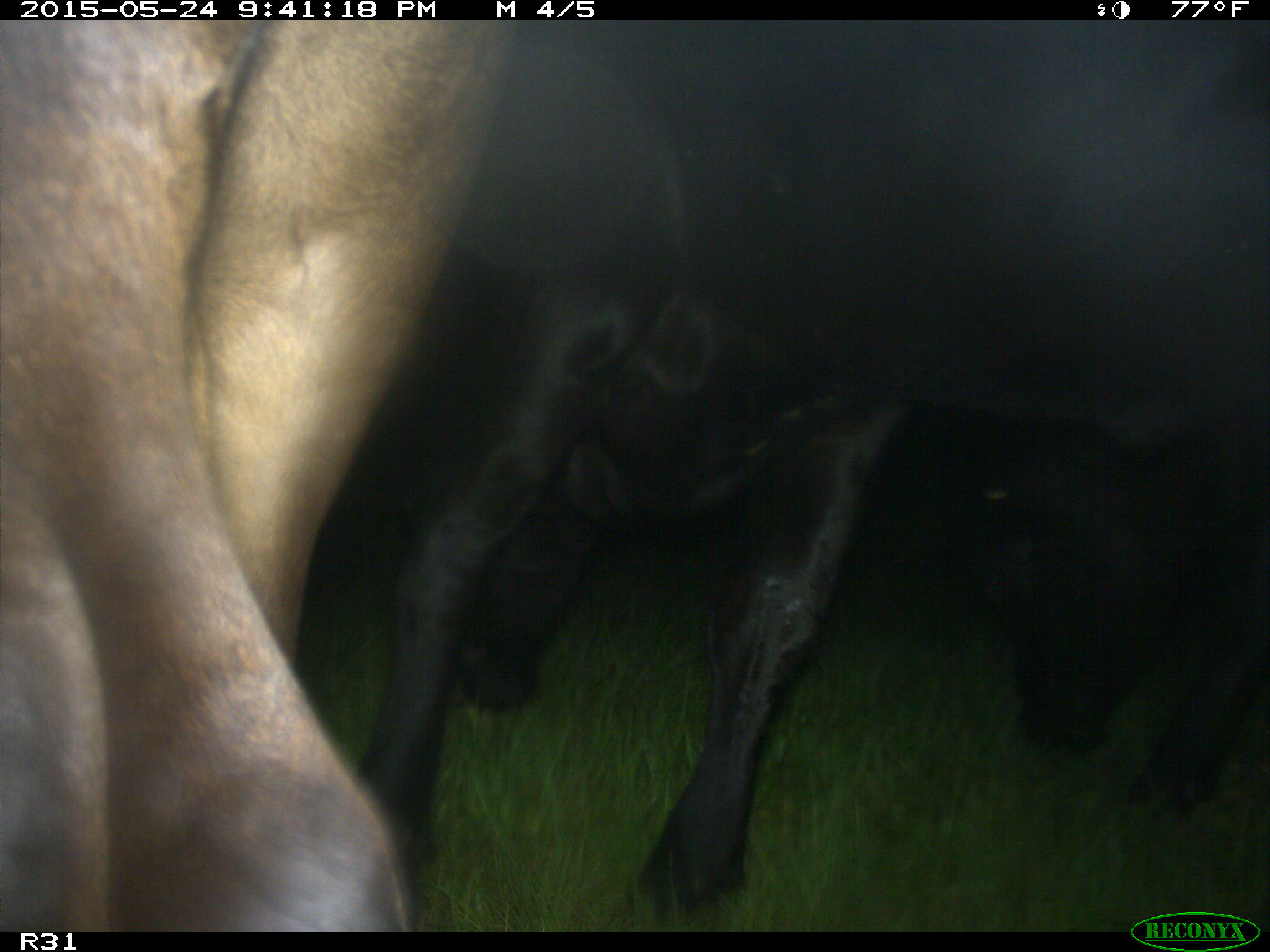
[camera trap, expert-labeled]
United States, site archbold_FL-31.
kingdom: Animalia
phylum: Chordata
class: Mammalia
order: Artiodactyla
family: Bovidae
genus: Bos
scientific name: Bos taurus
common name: domestic cow